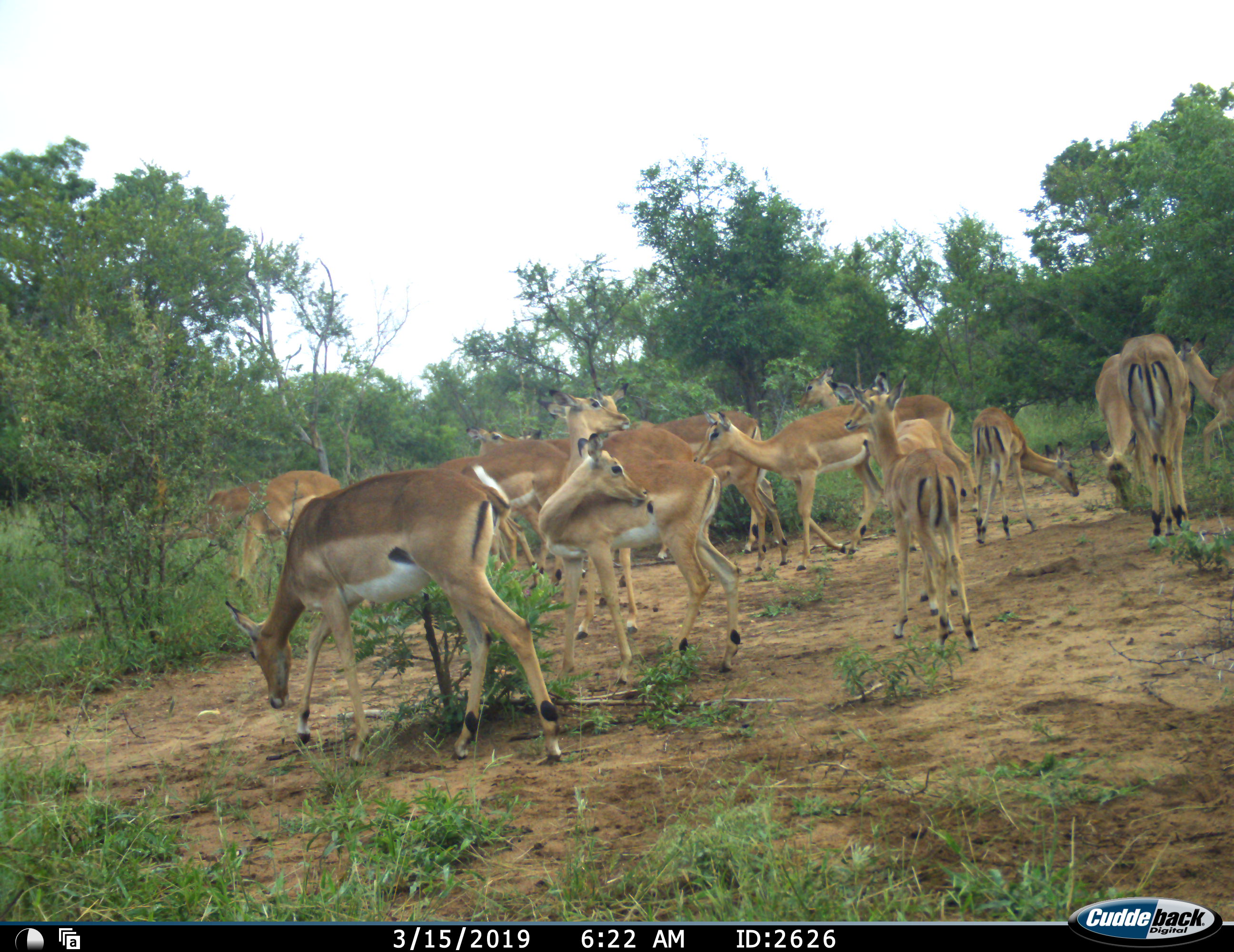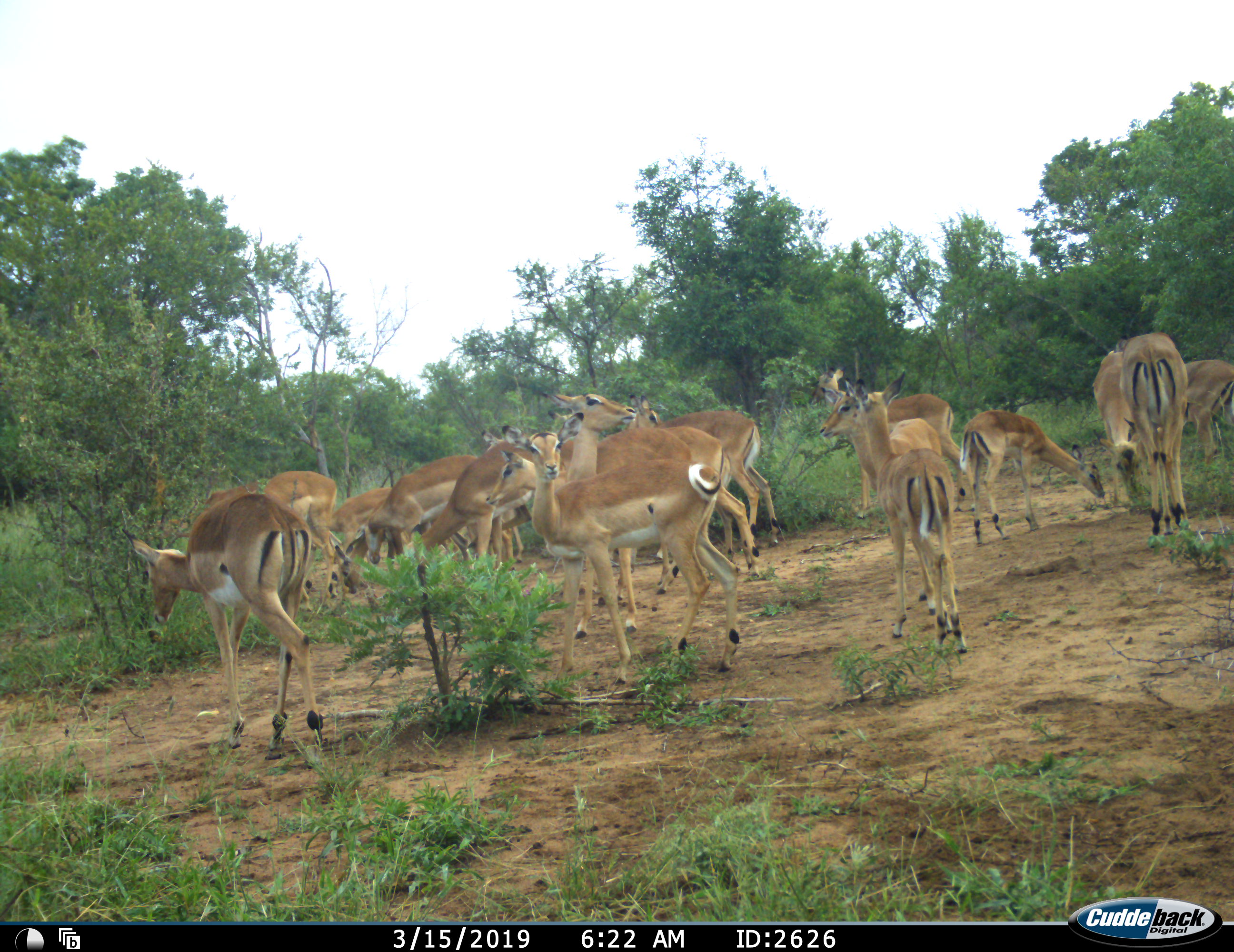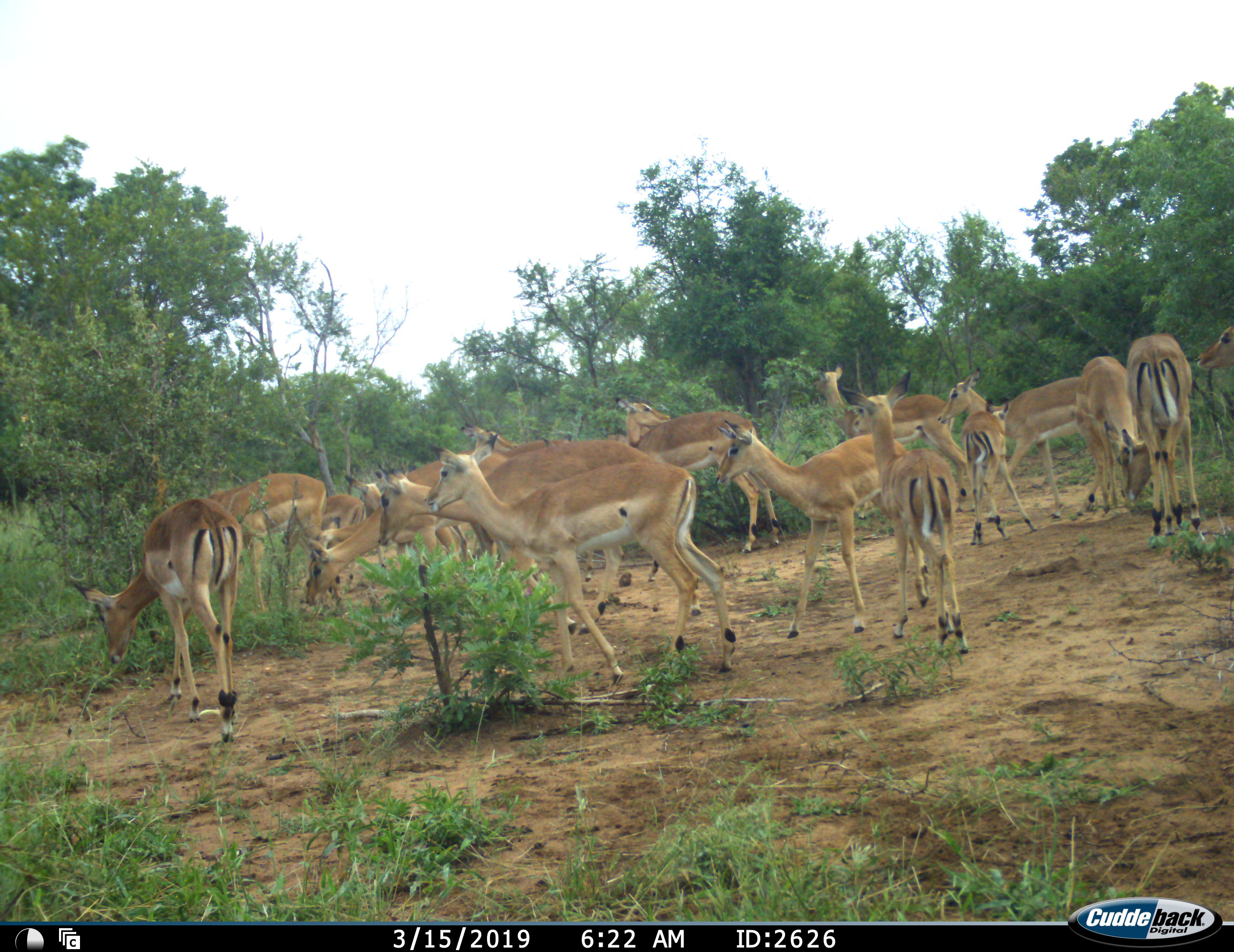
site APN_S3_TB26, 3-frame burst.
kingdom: Animalia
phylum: Chordata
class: Mammalia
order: Artiodactyla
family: Bovidae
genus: Aepyceros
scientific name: Aepyceros melampus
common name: impala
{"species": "impala (Aepyceros melampus)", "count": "11-50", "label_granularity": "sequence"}